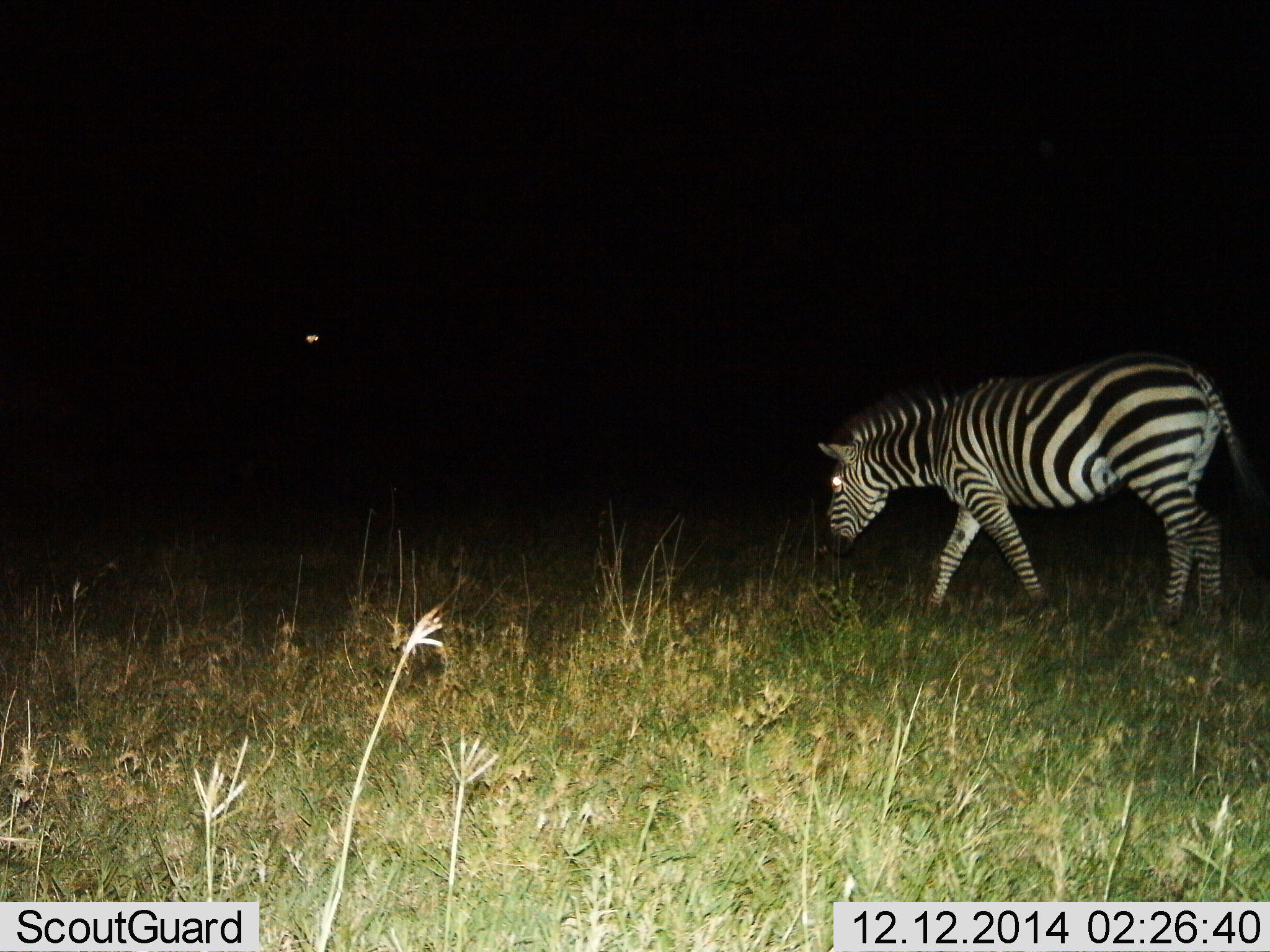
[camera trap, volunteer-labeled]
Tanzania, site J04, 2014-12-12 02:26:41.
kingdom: Animalia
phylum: Chordata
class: Mammalia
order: Perissodactyla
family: Equidae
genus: Equus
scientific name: Equus quagga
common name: plains zebra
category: zebra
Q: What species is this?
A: Zebra (plains zebra) (Equus quagga).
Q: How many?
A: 1.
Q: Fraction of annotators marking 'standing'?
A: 9%.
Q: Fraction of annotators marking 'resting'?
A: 0%.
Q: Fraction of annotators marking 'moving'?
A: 91%.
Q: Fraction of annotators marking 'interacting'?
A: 0%.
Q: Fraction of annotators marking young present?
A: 0%.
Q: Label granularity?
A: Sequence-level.